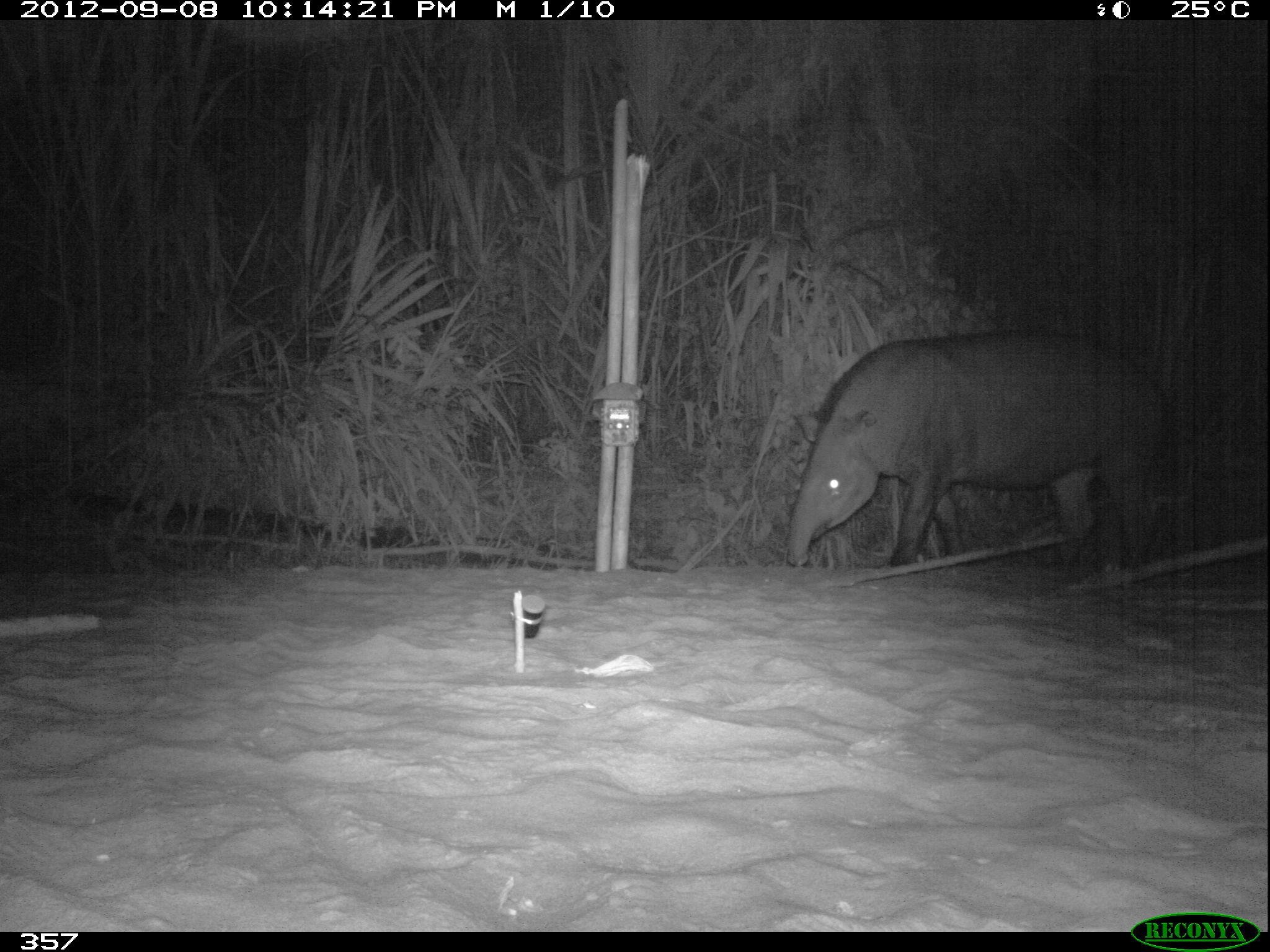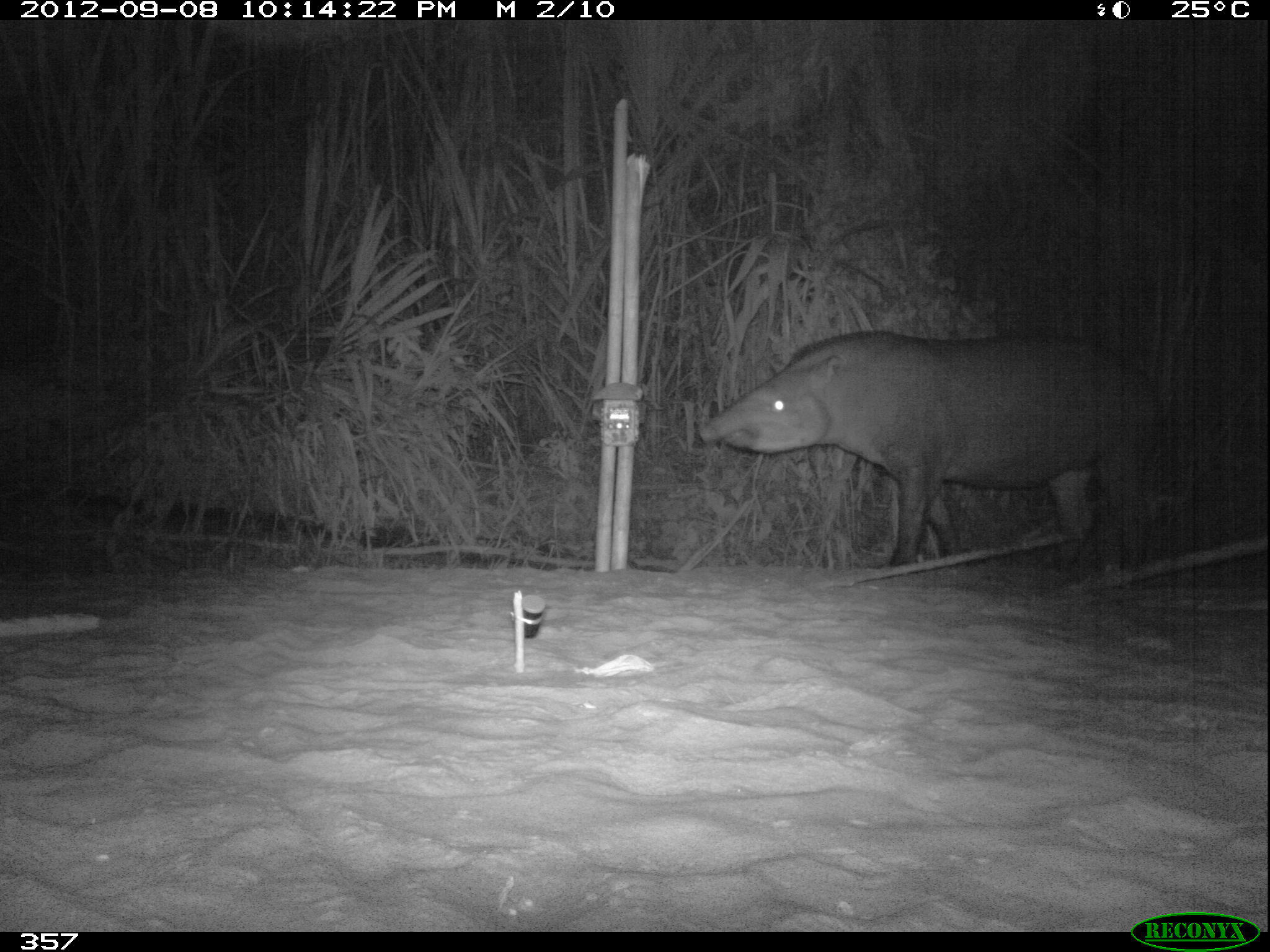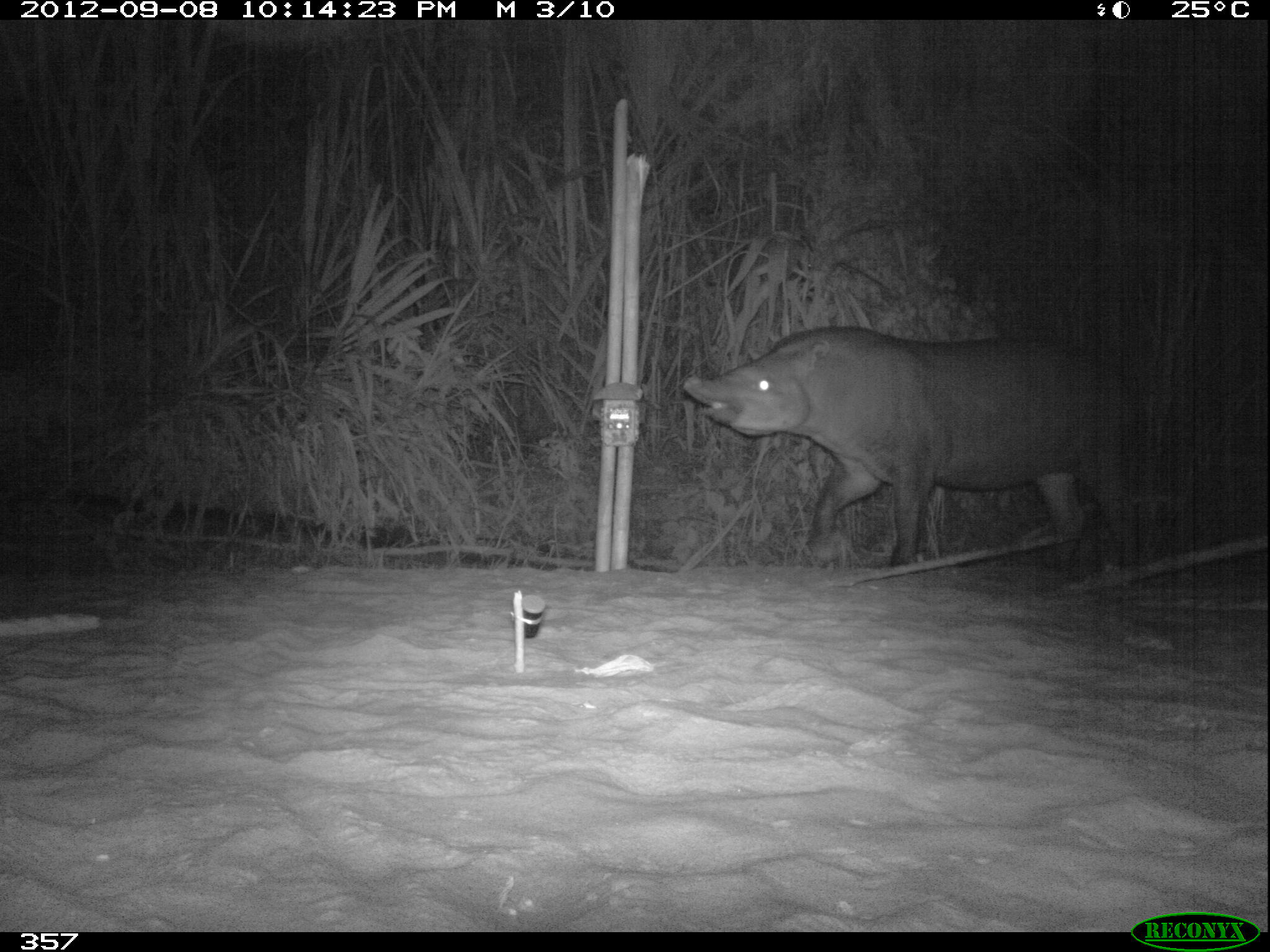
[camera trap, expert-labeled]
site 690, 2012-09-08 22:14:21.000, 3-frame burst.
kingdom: Animalia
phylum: Chordata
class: Mammalia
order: Perissodactyla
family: Tapiridae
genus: Tapirus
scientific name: Tapirus terrestris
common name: south american tapir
Tapirus terrestris (south american tapir).